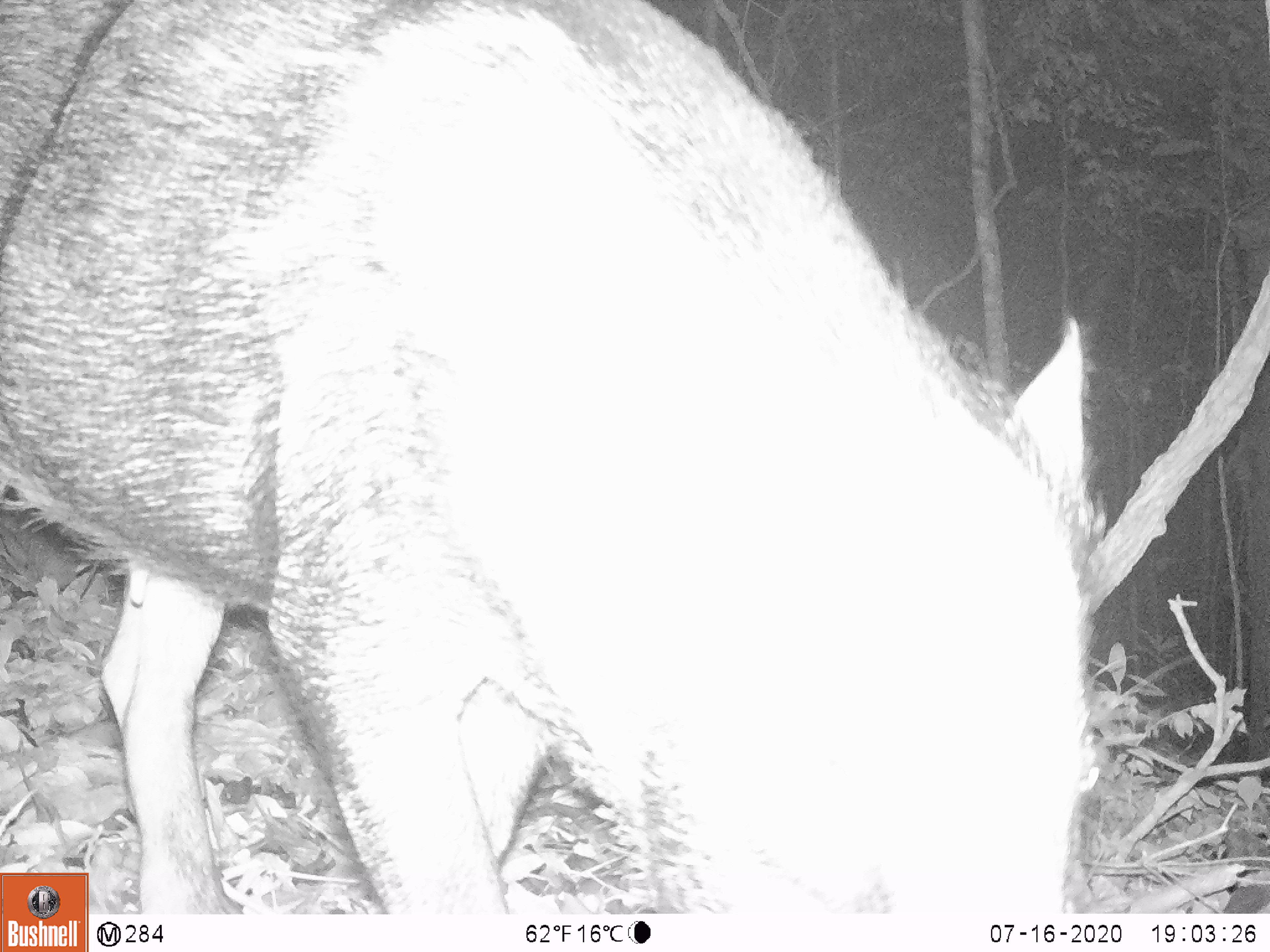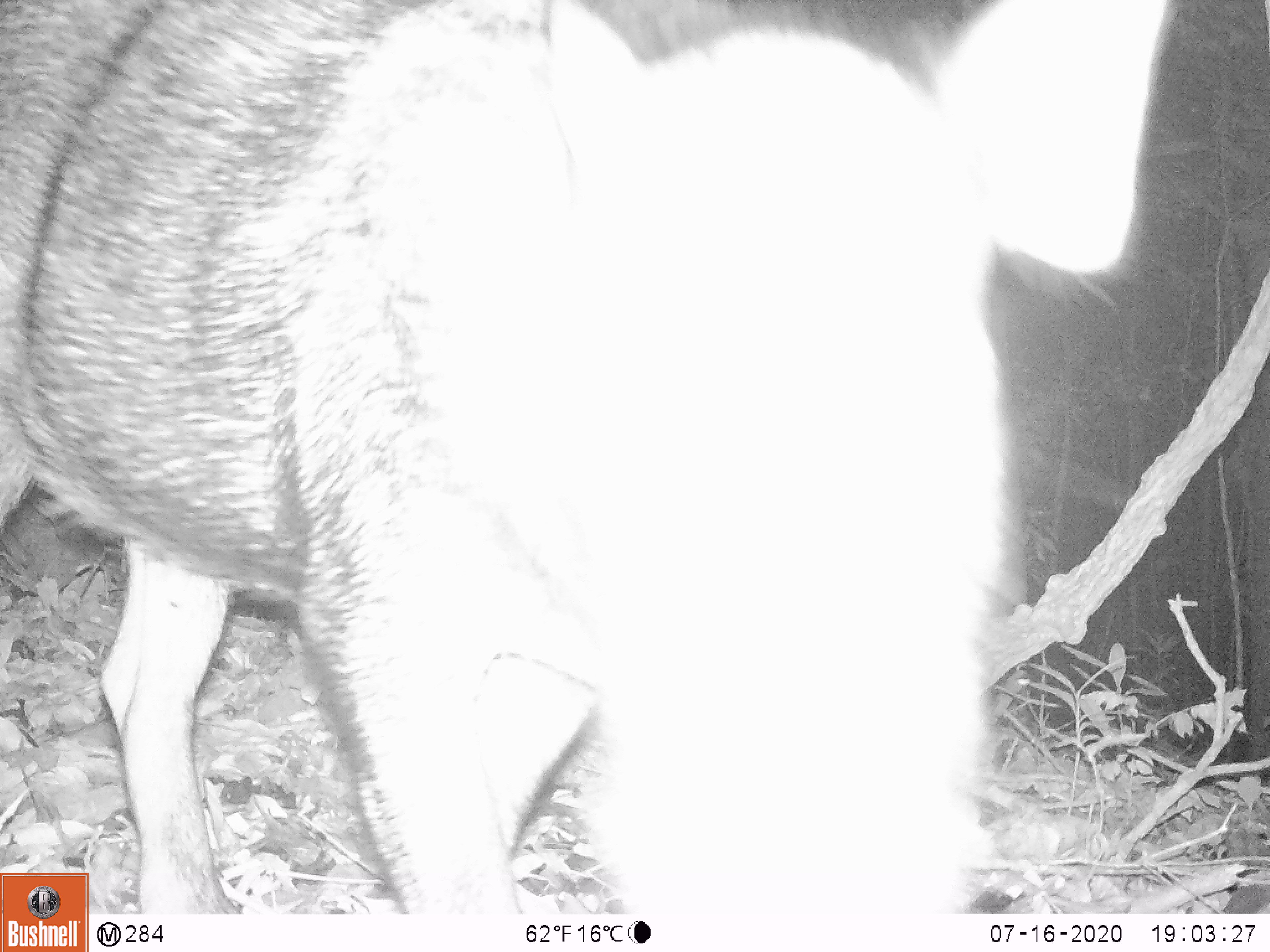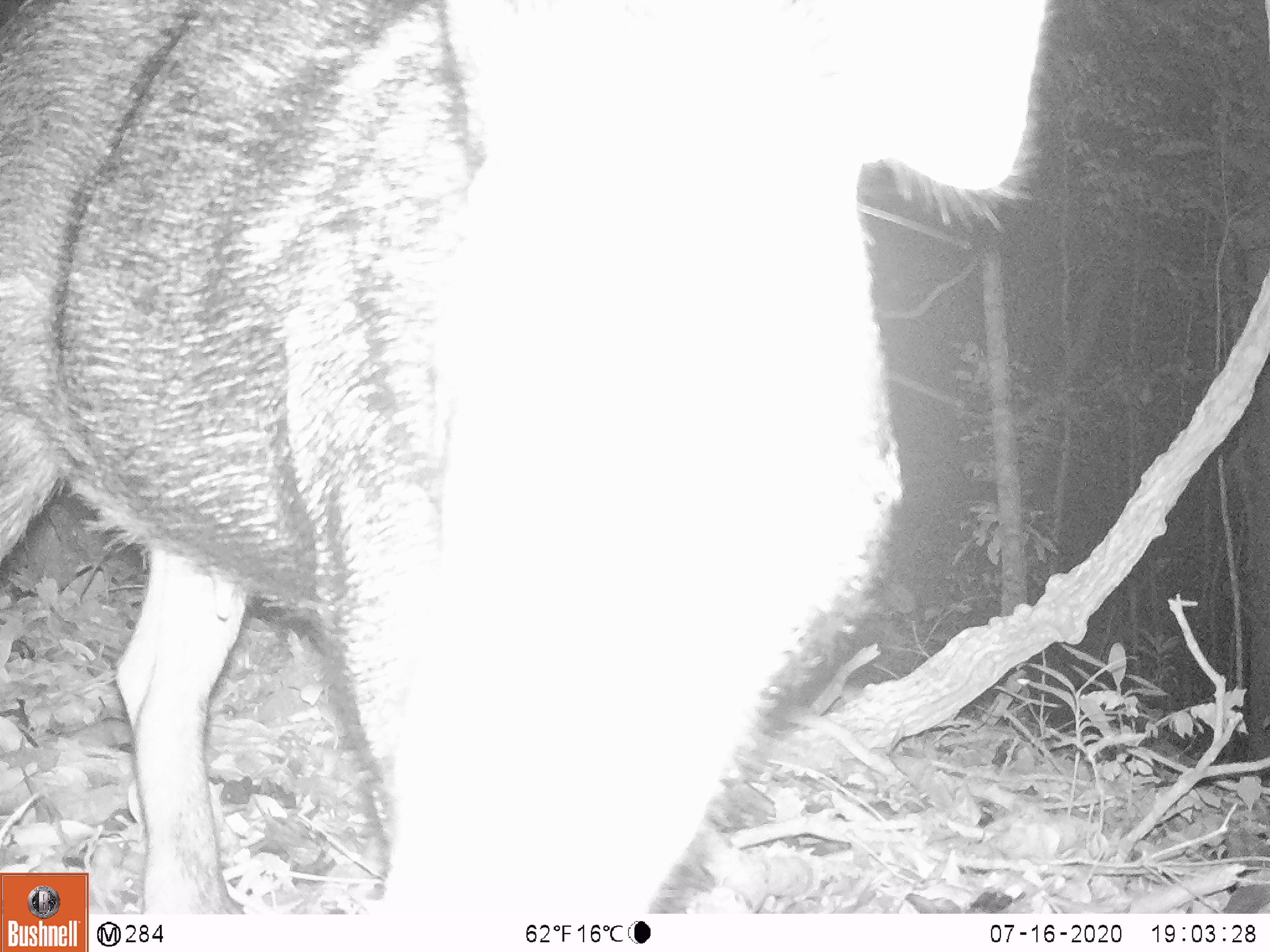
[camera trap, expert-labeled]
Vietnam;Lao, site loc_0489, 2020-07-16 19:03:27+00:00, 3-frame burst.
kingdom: Animalia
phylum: Chordata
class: Mammalia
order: Artiodactyla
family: Suidae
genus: Sus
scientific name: Sus scrofa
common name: eurasian wild pig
Eurasian wild pig (Sus scrofa). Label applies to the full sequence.